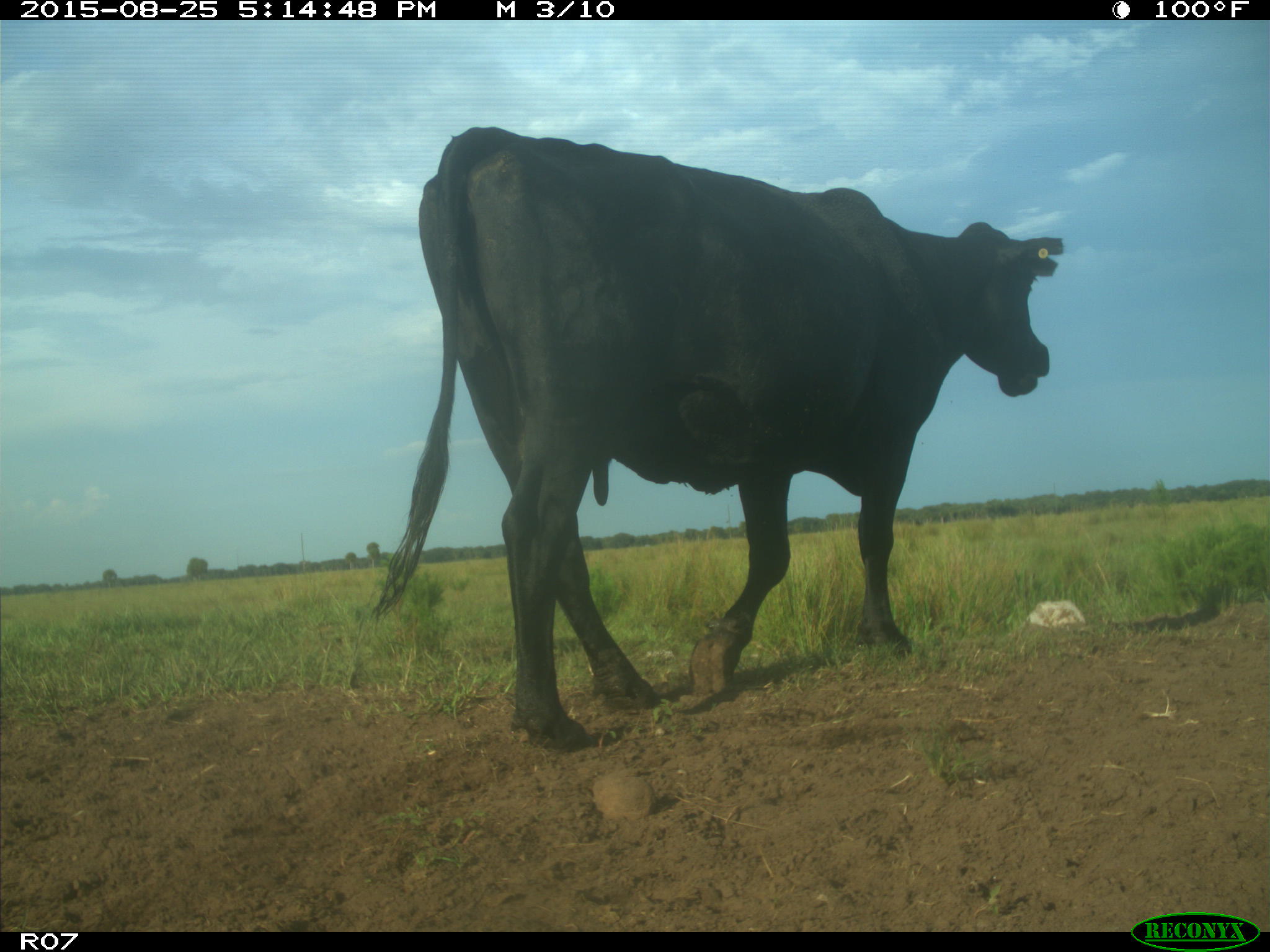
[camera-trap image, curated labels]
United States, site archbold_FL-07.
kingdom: Animalia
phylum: Chordata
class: Mammalia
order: Artiodactyla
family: Bovidae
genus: Bos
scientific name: Bos taurus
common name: domestic cow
Bos taurus (domestic cow).